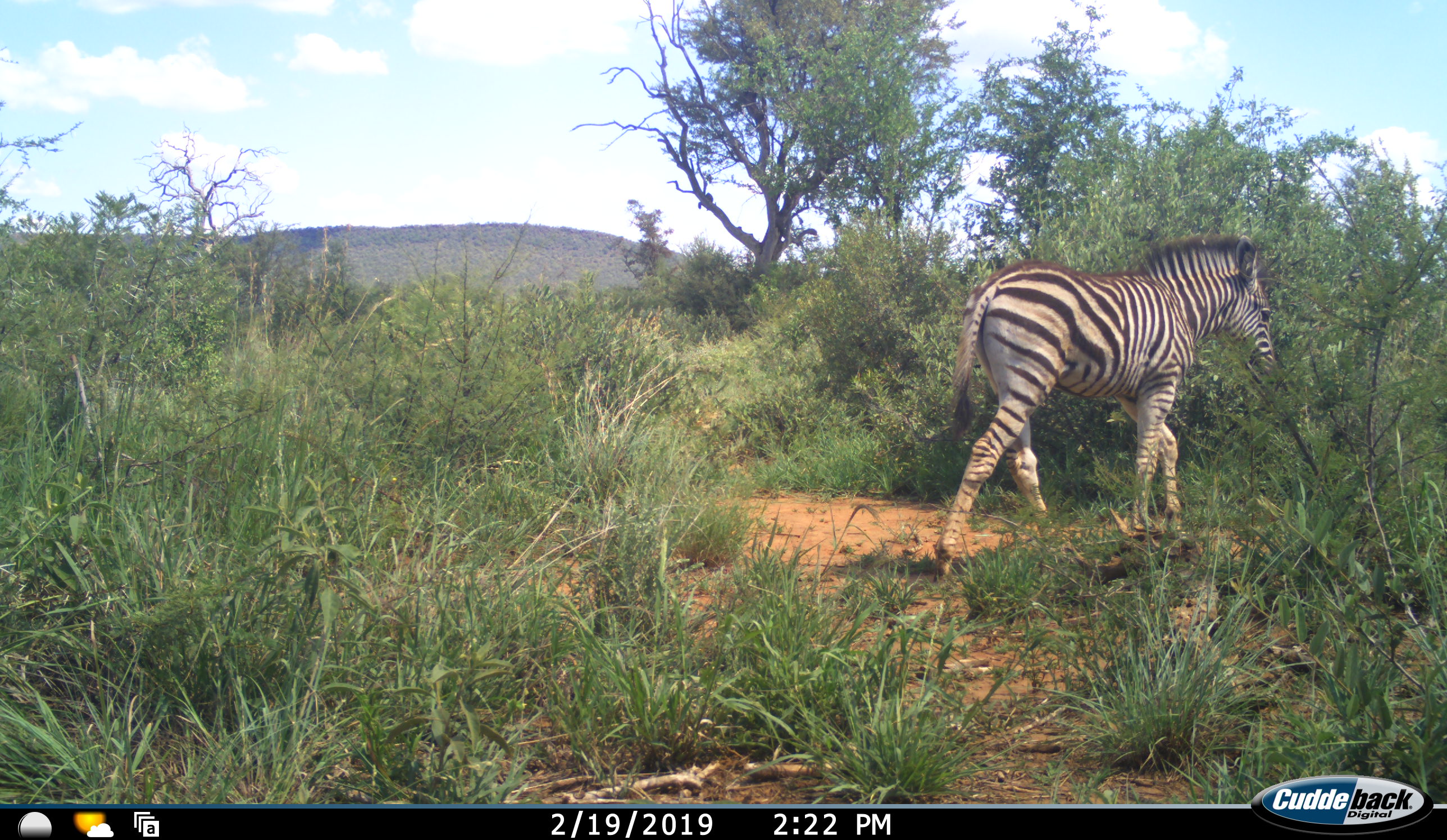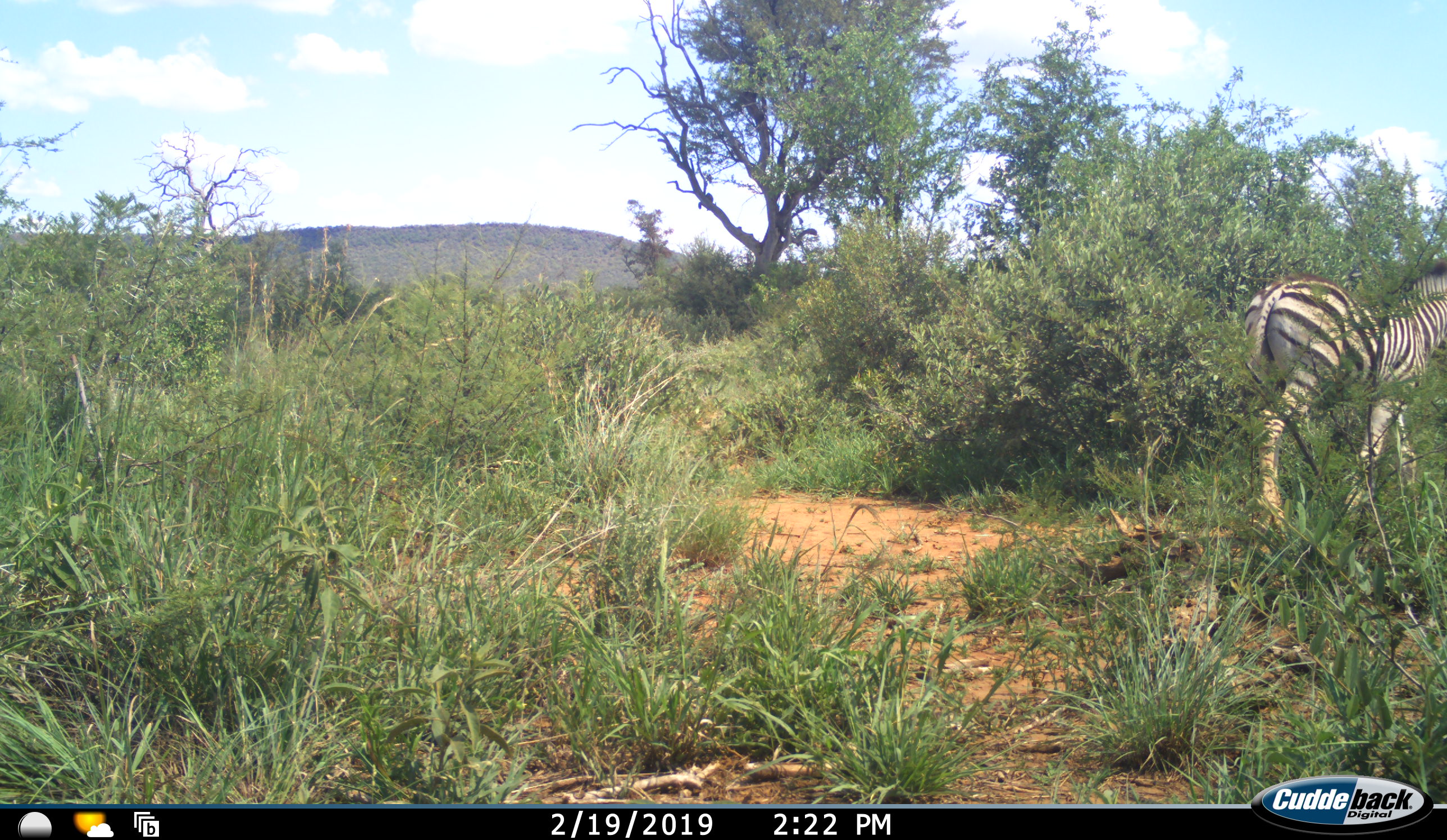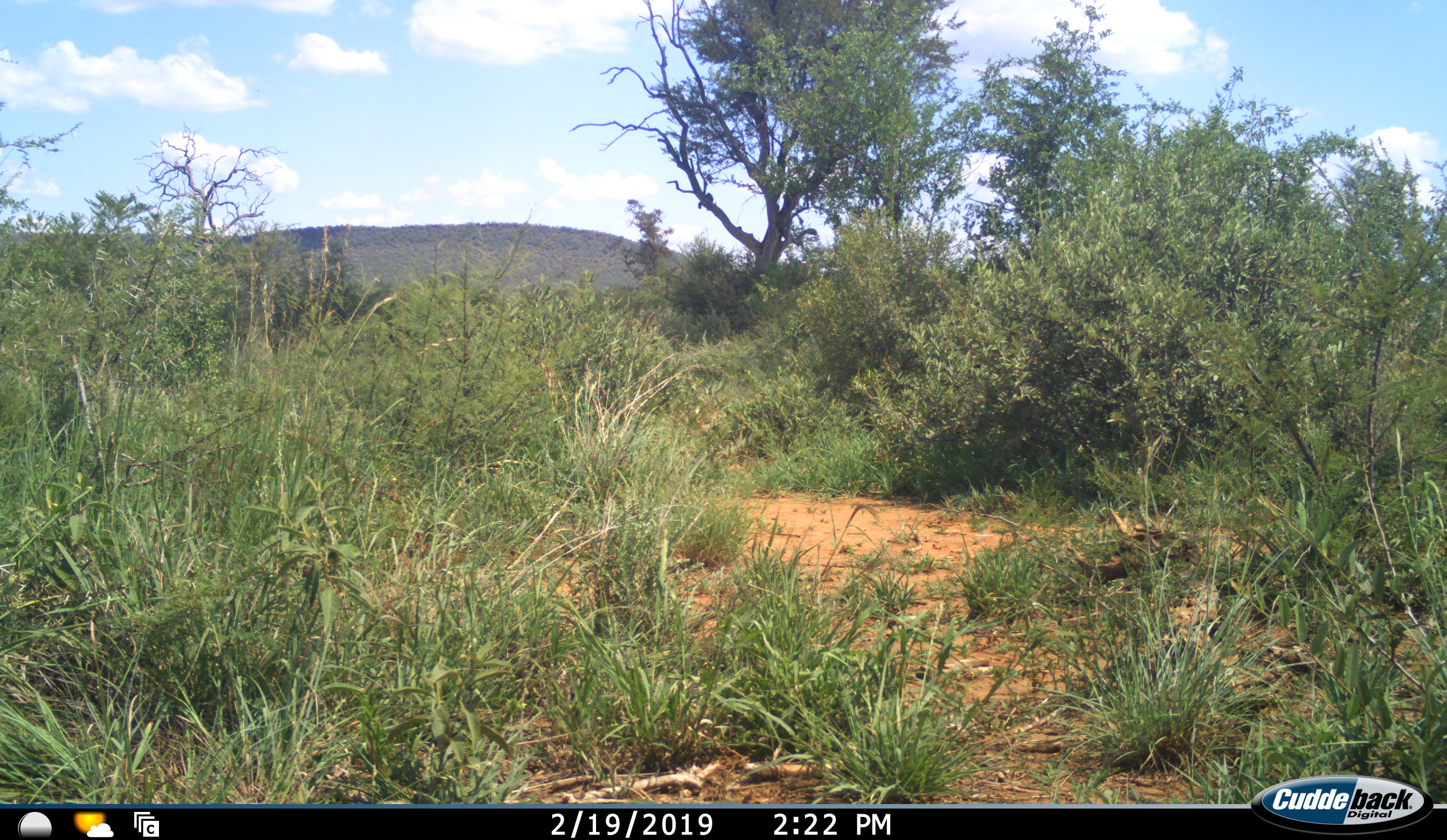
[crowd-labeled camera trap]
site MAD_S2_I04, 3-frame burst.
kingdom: Animalia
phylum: Chordata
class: Mammalia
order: Perissodactyla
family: Equidae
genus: Equus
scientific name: Equus quagga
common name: plains zebra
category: zebraplains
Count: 1.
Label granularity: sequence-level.